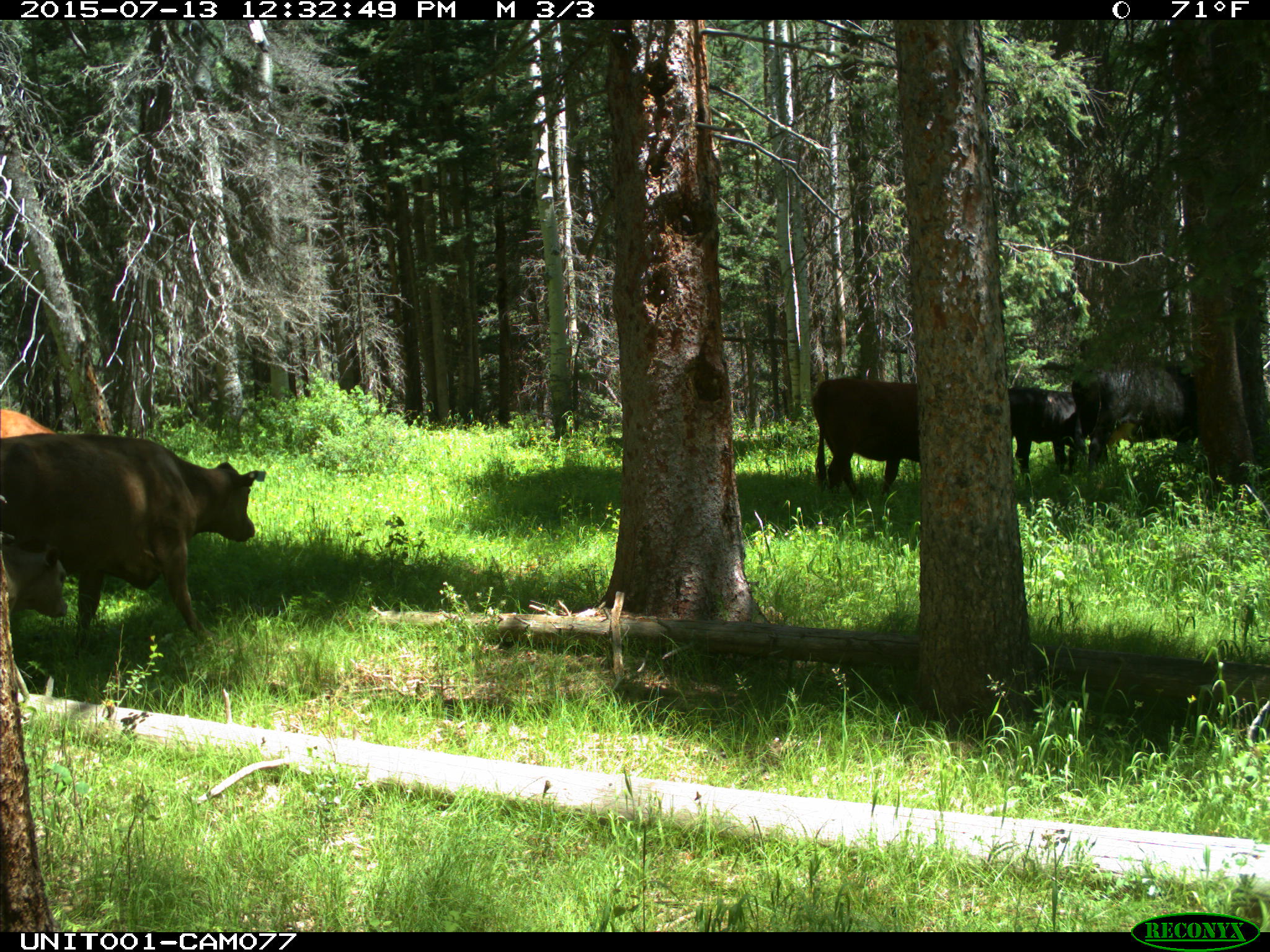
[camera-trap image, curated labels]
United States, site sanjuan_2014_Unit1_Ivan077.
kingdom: Animalia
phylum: Chordata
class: Mammalia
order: Artiodactyla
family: Bovidae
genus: Bos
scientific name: Bos taurus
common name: domestic cow